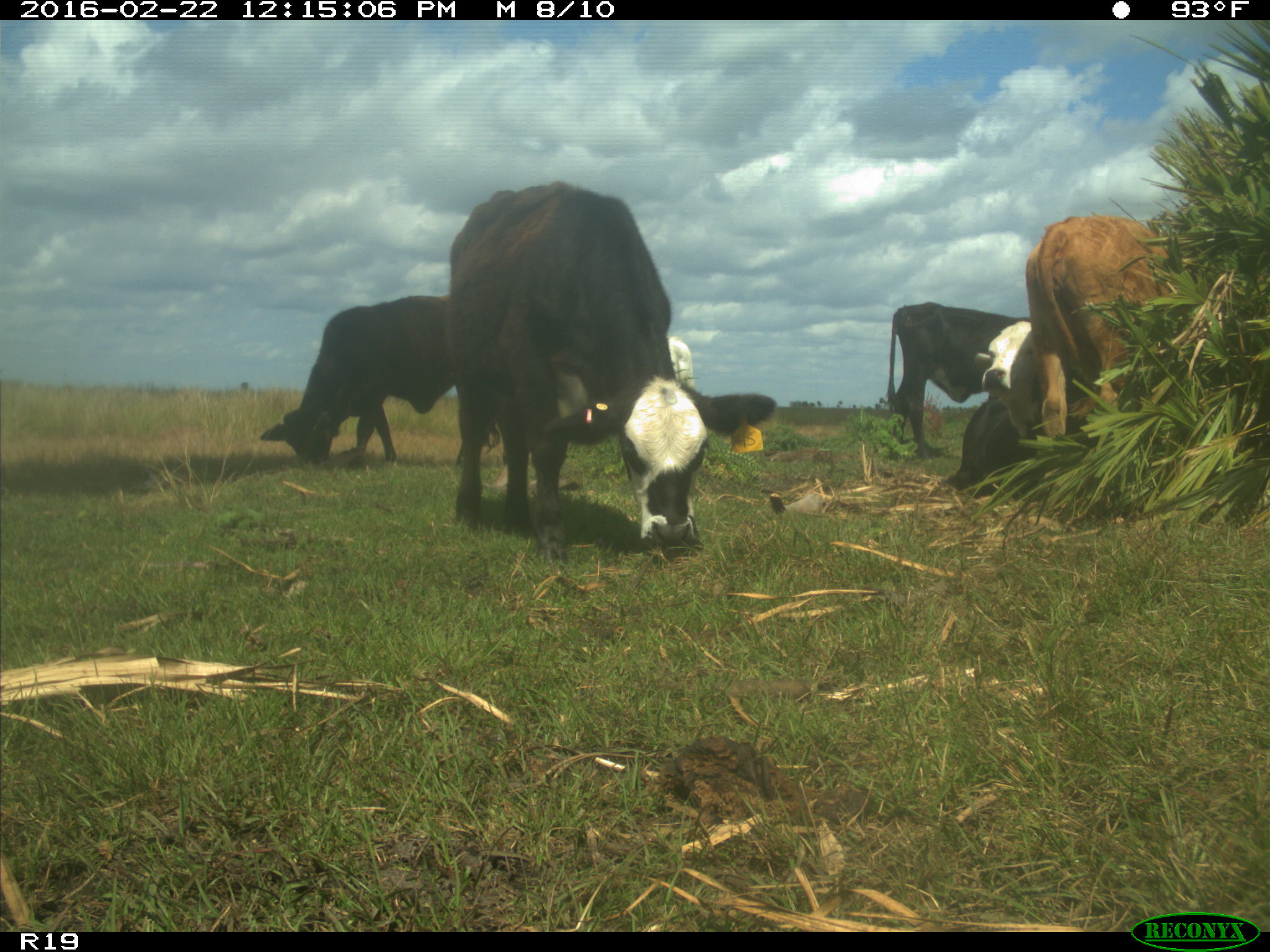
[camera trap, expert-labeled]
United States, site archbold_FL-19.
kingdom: Animalia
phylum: Chordata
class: Mammalia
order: Artiodactyla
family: Bovidae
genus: Bos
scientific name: Bos taurus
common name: domestic cow